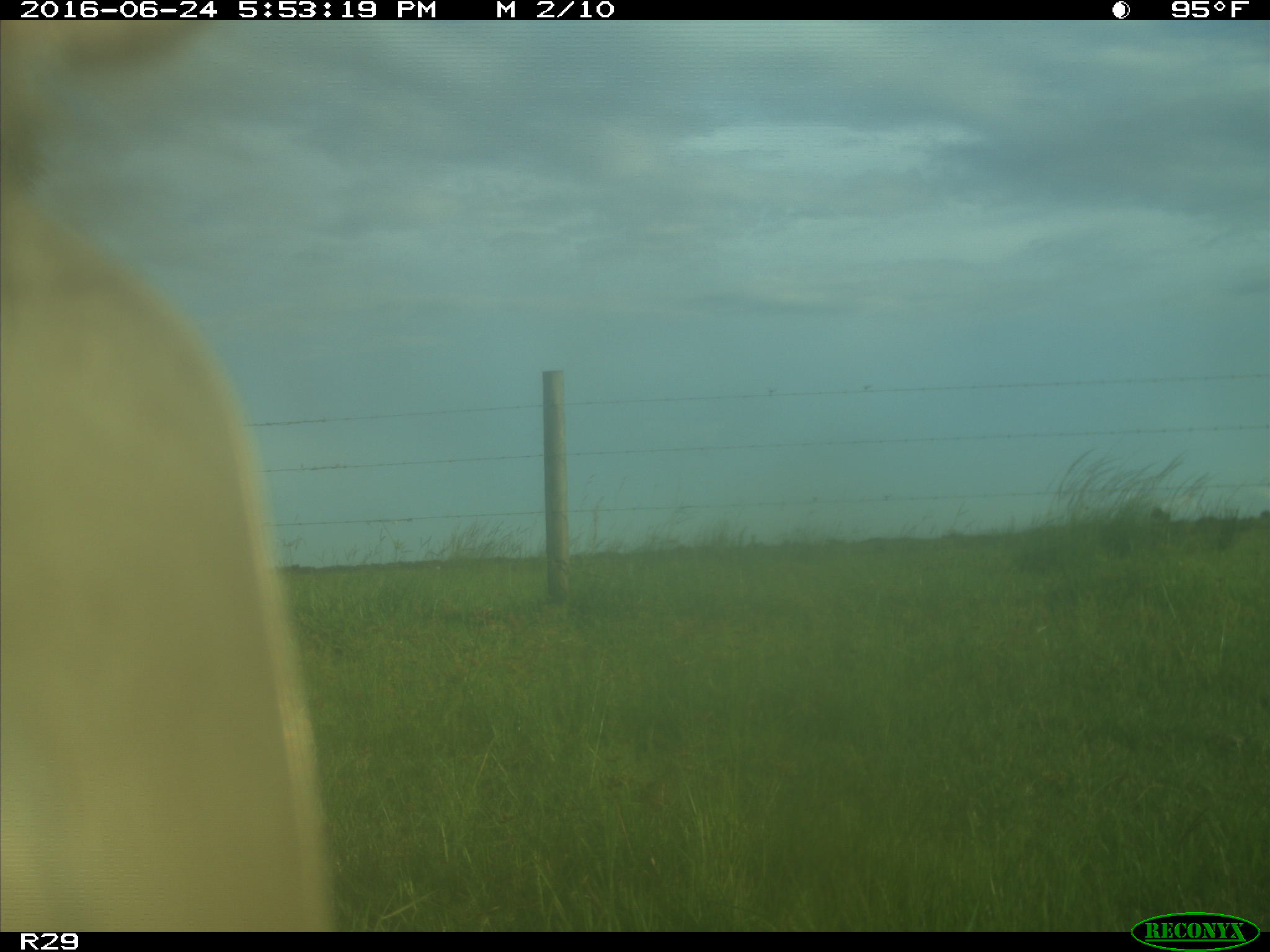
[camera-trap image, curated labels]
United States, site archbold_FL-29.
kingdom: Animalia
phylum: Chordata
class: Mammalia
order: Artiodactyla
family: Bovidae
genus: Bos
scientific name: Bos taurus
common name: domestic cow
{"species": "Bos taurus (domestic cow)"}